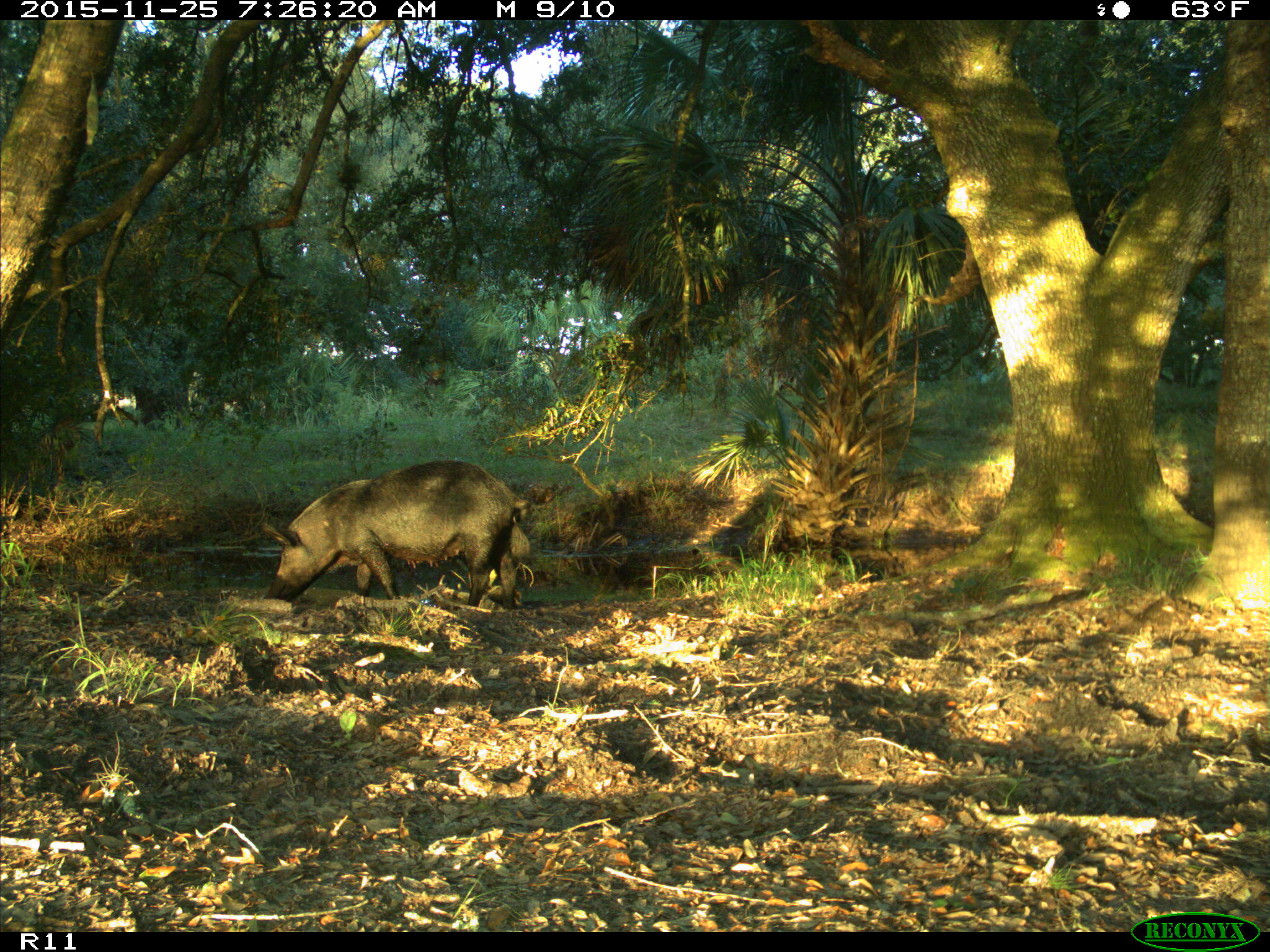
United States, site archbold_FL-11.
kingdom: Animalia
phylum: Chordata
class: Mammalia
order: Artiodactyla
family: Suidae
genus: Sus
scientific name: Sus scrofa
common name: wild boar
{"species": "Sus scrofa (wild boar)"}